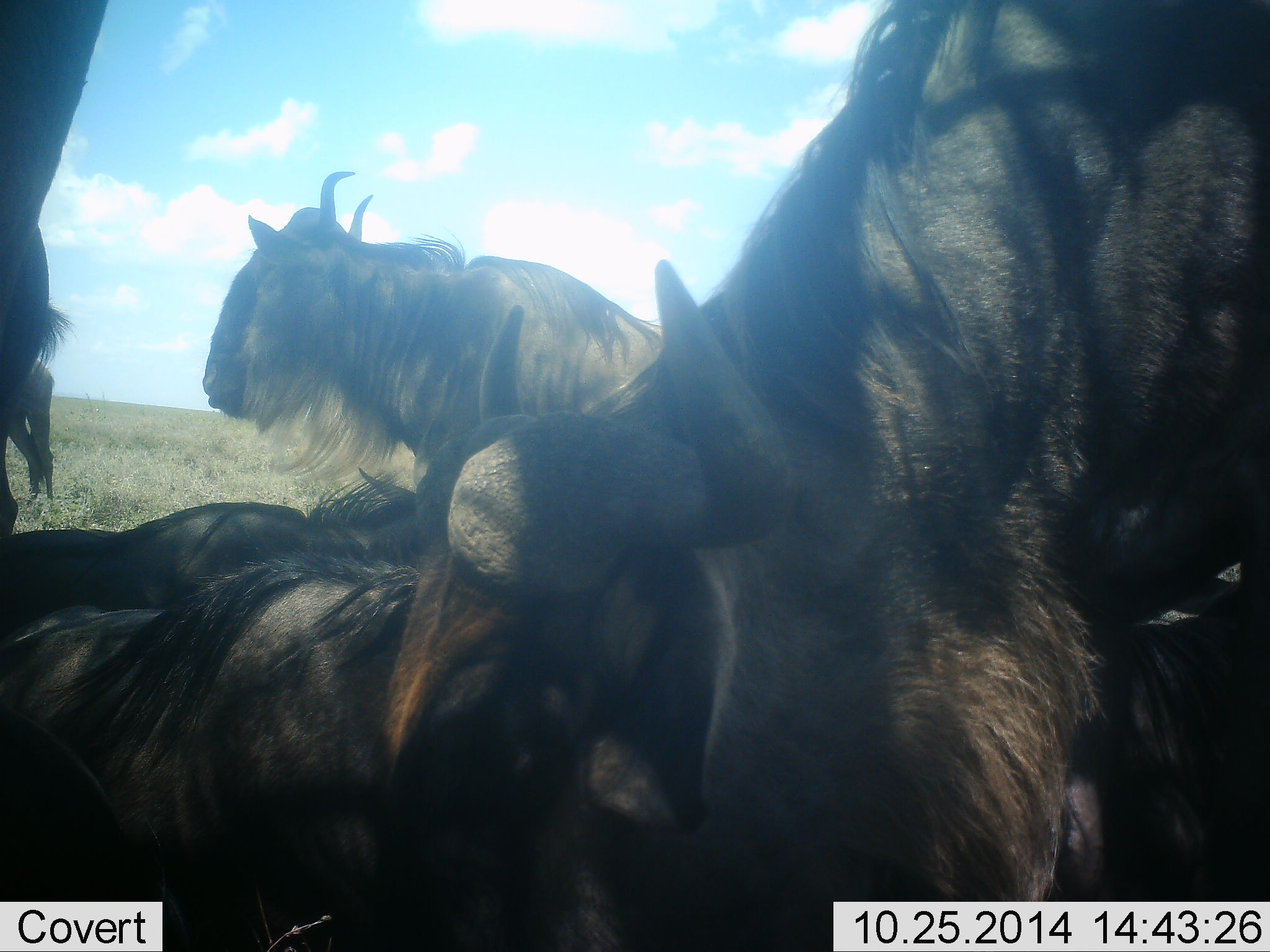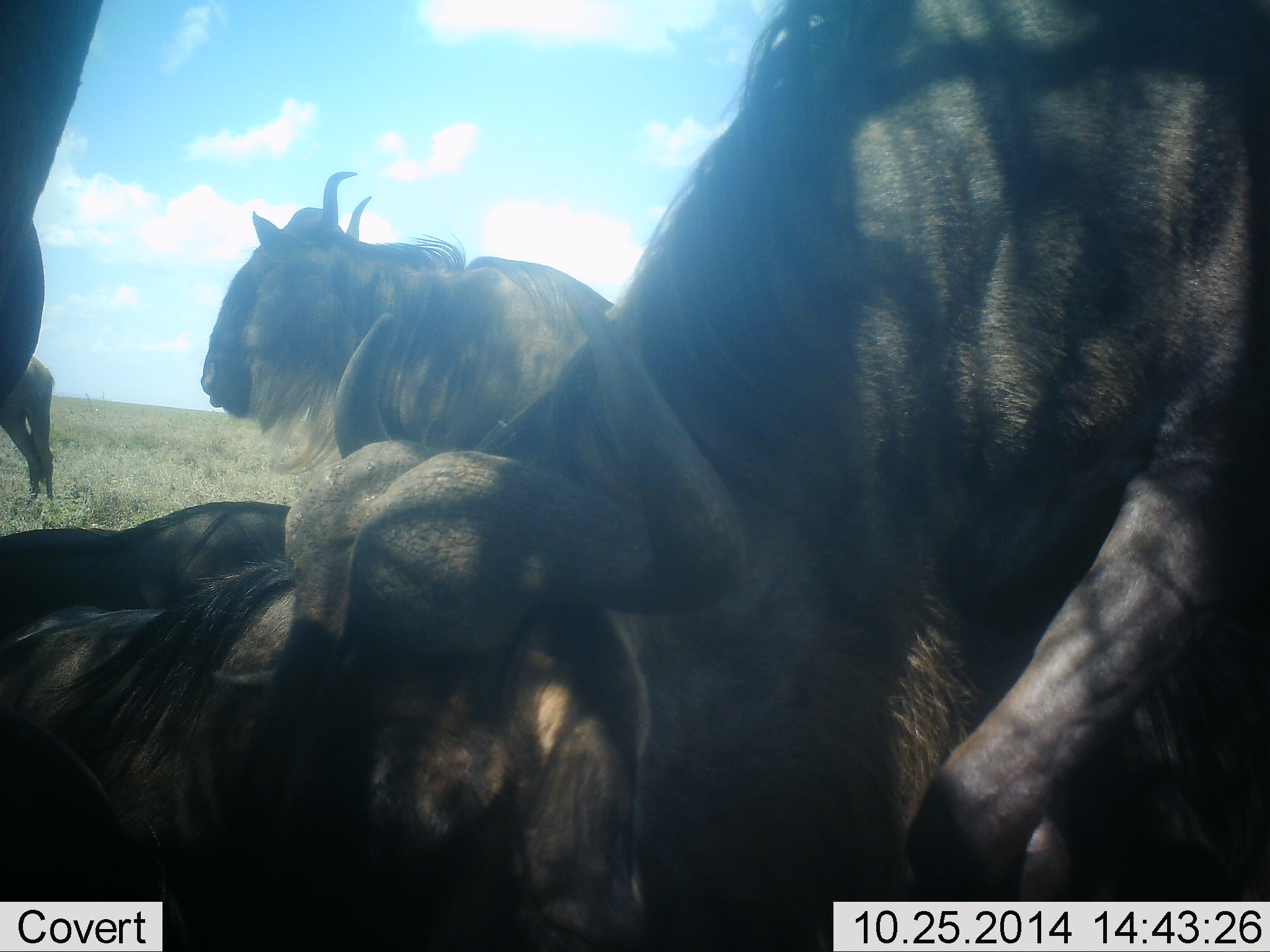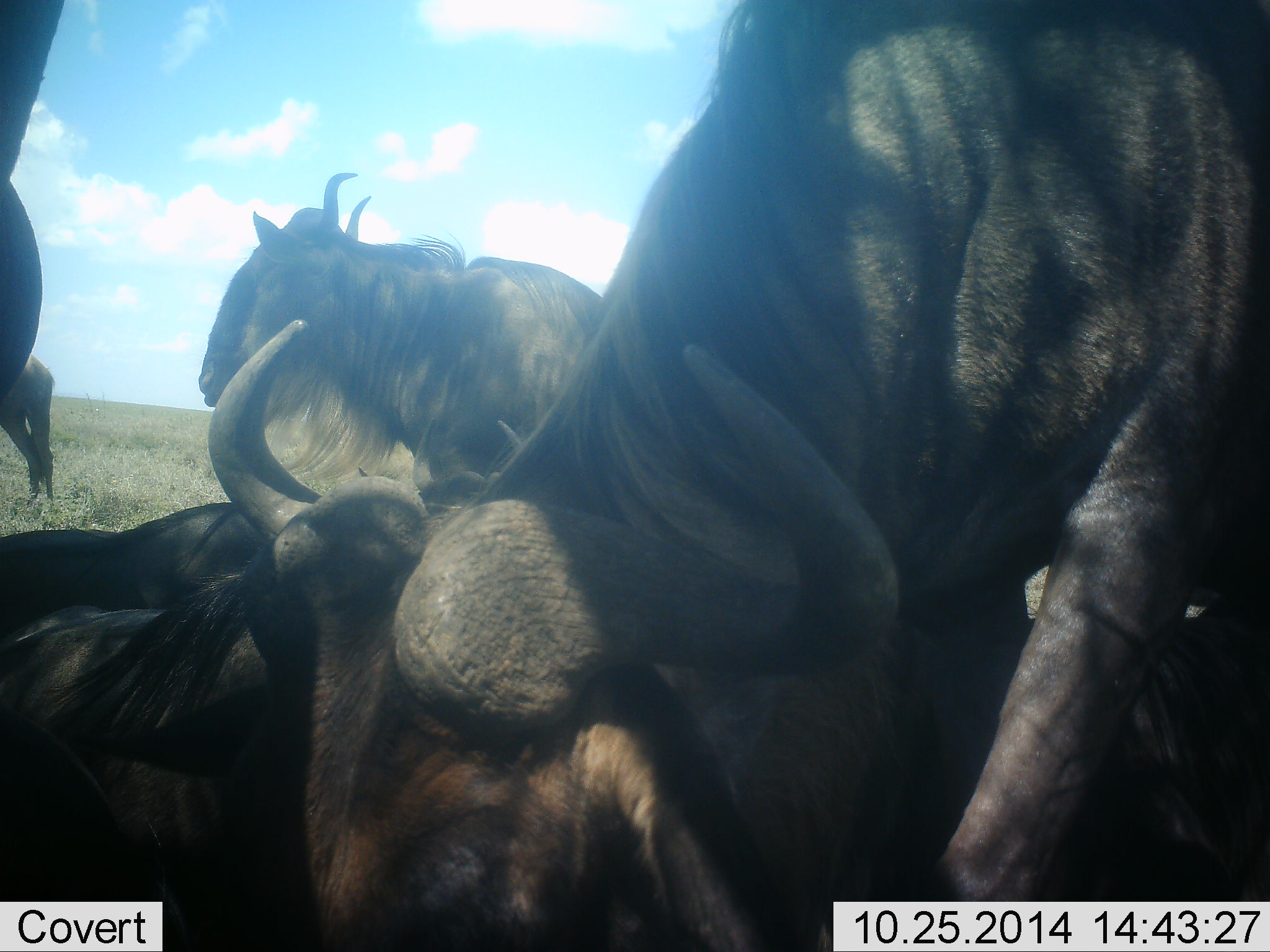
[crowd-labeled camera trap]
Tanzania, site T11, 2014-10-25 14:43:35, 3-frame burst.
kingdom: Animalia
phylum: Chordata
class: Mammalia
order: Artiodactyla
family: Bovidae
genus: Connochaetes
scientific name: Connochaetes taurinus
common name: blue wildebeest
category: wildebeest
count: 5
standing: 82%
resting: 100%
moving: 9%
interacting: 18%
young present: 0%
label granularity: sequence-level